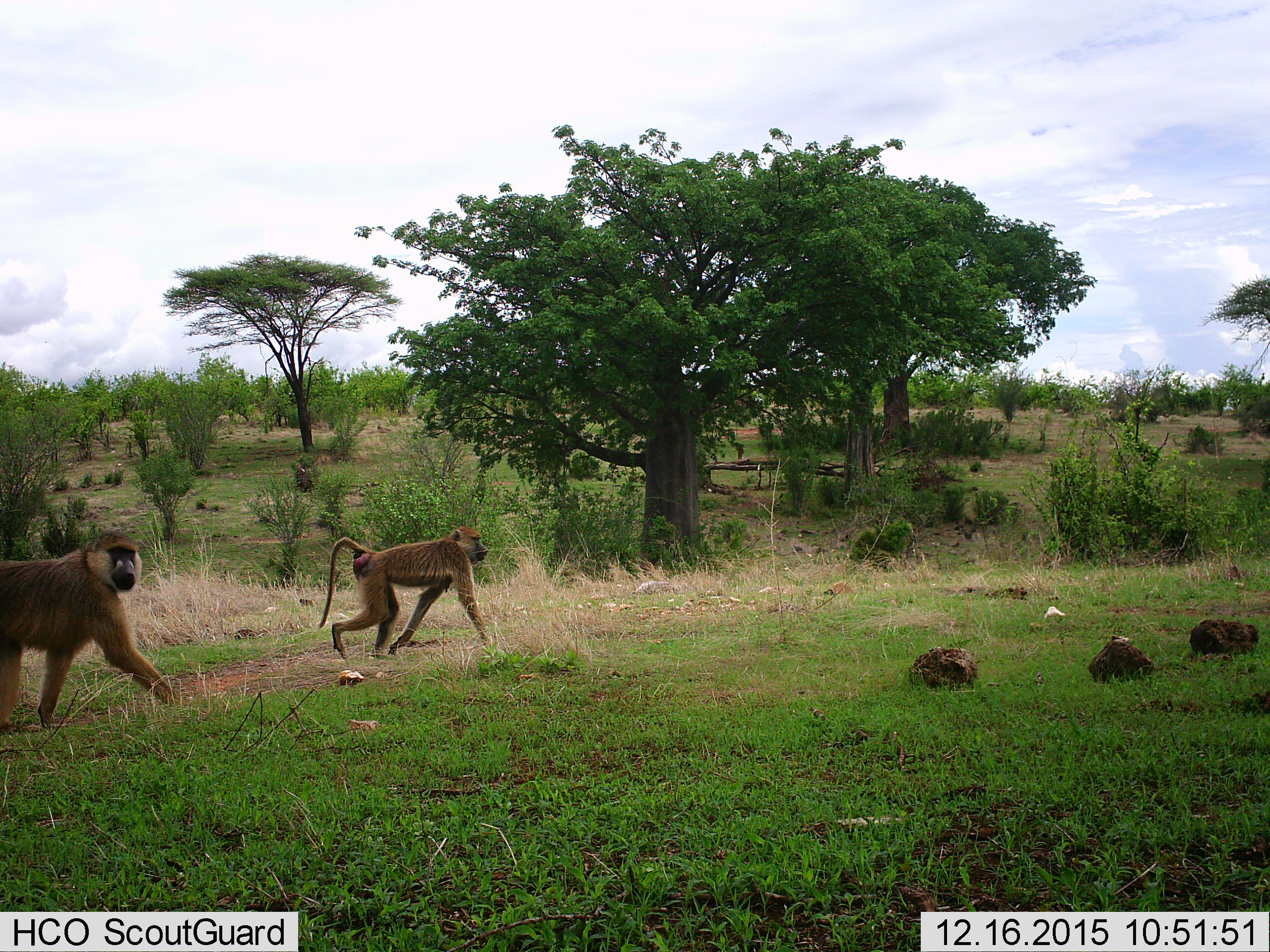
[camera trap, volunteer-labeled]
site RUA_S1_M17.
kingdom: Animalia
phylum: Chordata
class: Mammalia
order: Primates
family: Cercopithecidae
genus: Papio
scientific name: Papio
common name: baboon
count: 2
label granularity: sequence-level